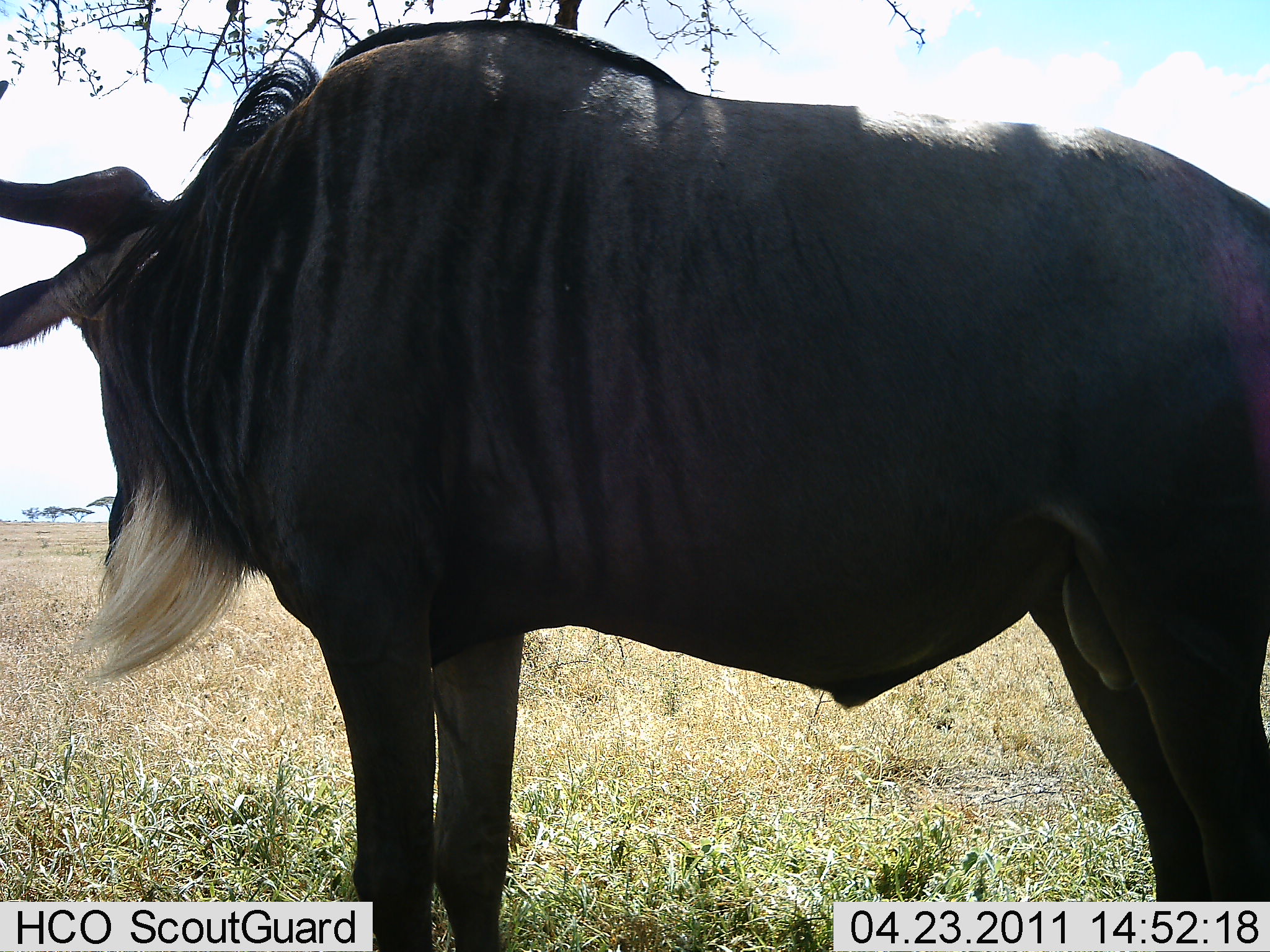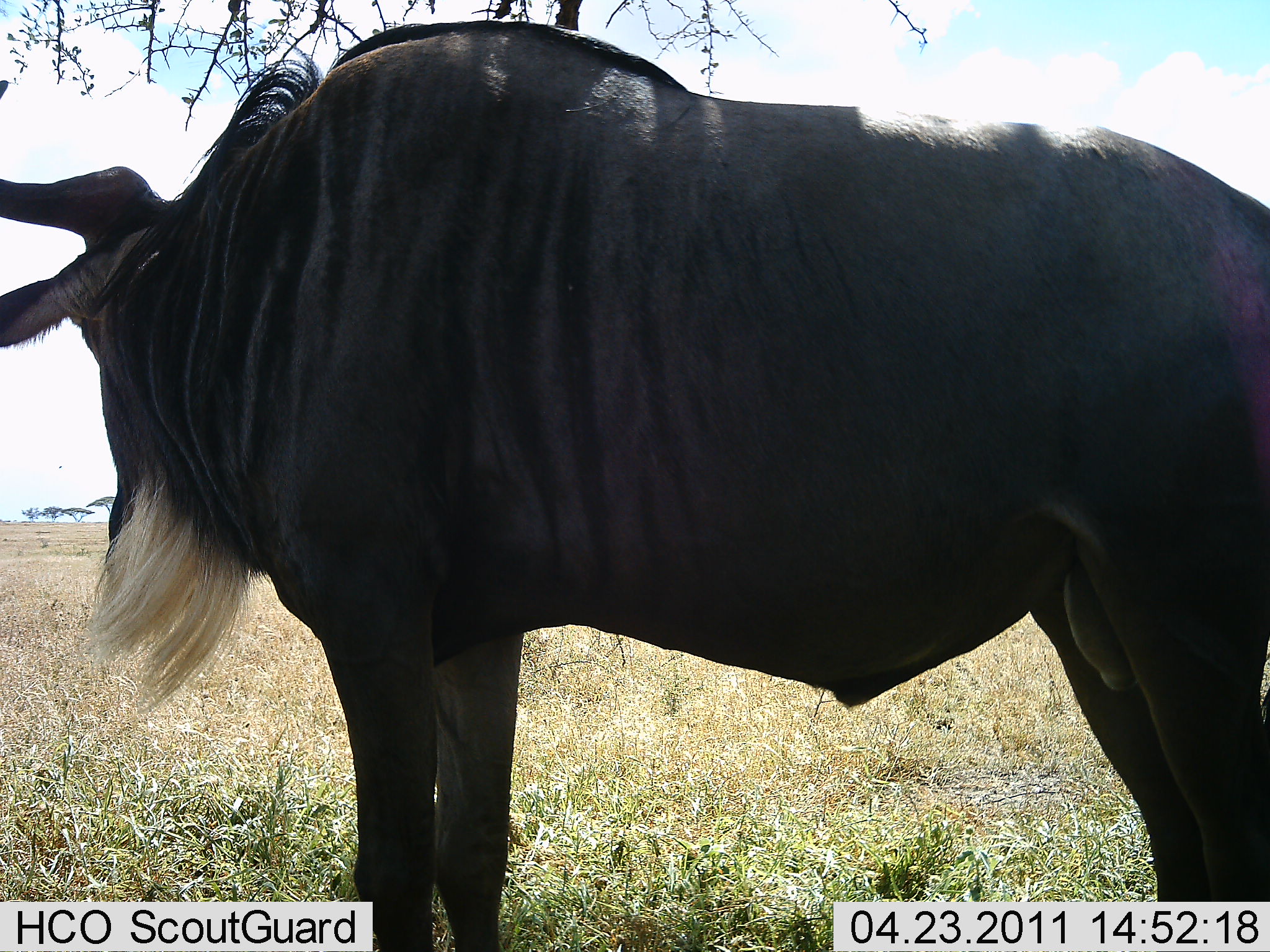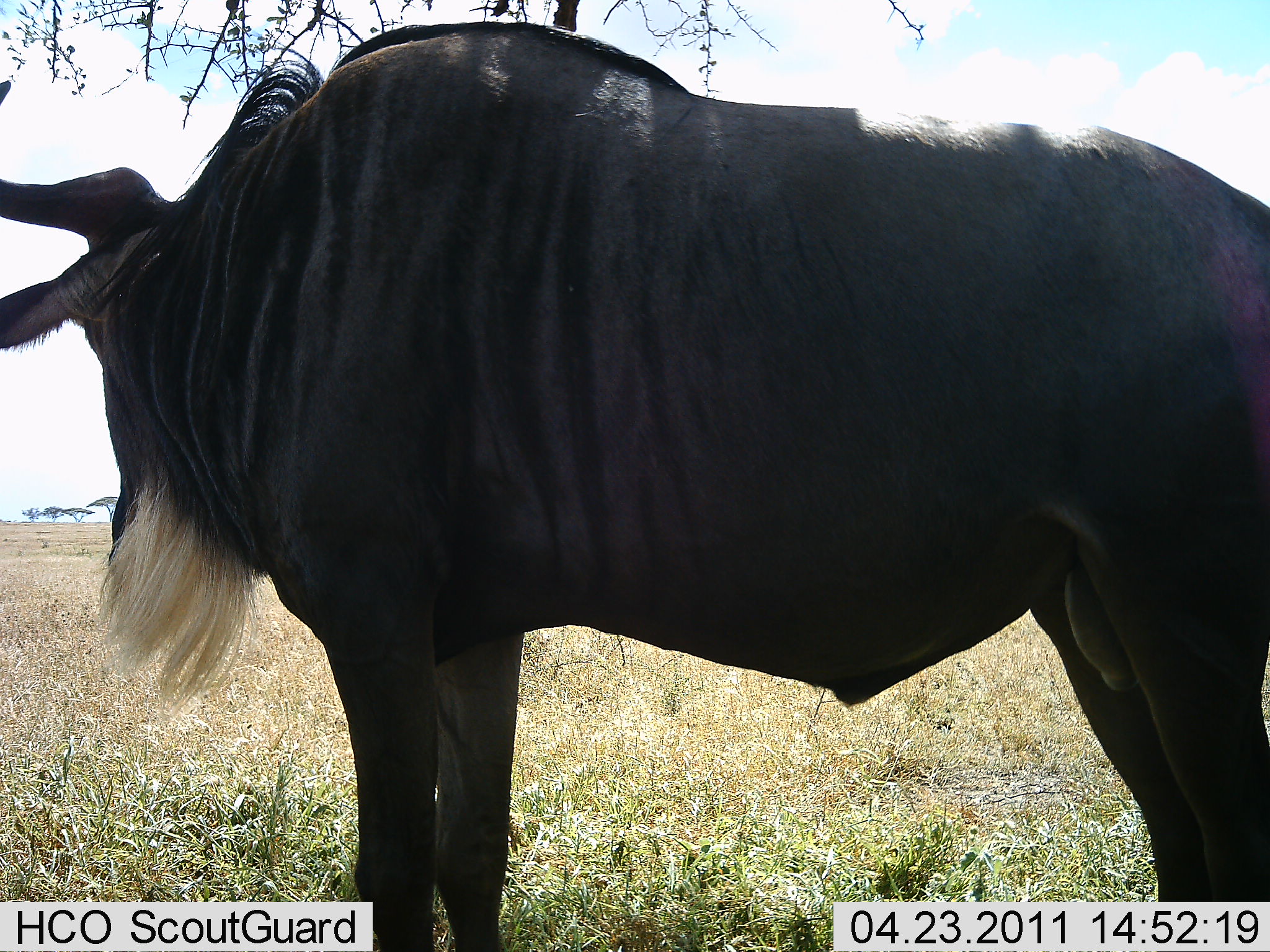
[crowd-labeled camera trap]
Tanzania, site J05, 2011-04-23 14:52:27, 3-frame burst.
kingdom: Animalia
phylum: Chordata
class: Mammalia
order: Artiodactyla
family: Bovidae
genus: Connochaetes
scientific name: Connochaetes taurinus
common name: blue wildebeest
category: wildebeest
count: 1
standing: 92%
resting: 8%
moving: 0%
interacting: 0%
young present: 0%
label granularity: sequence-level